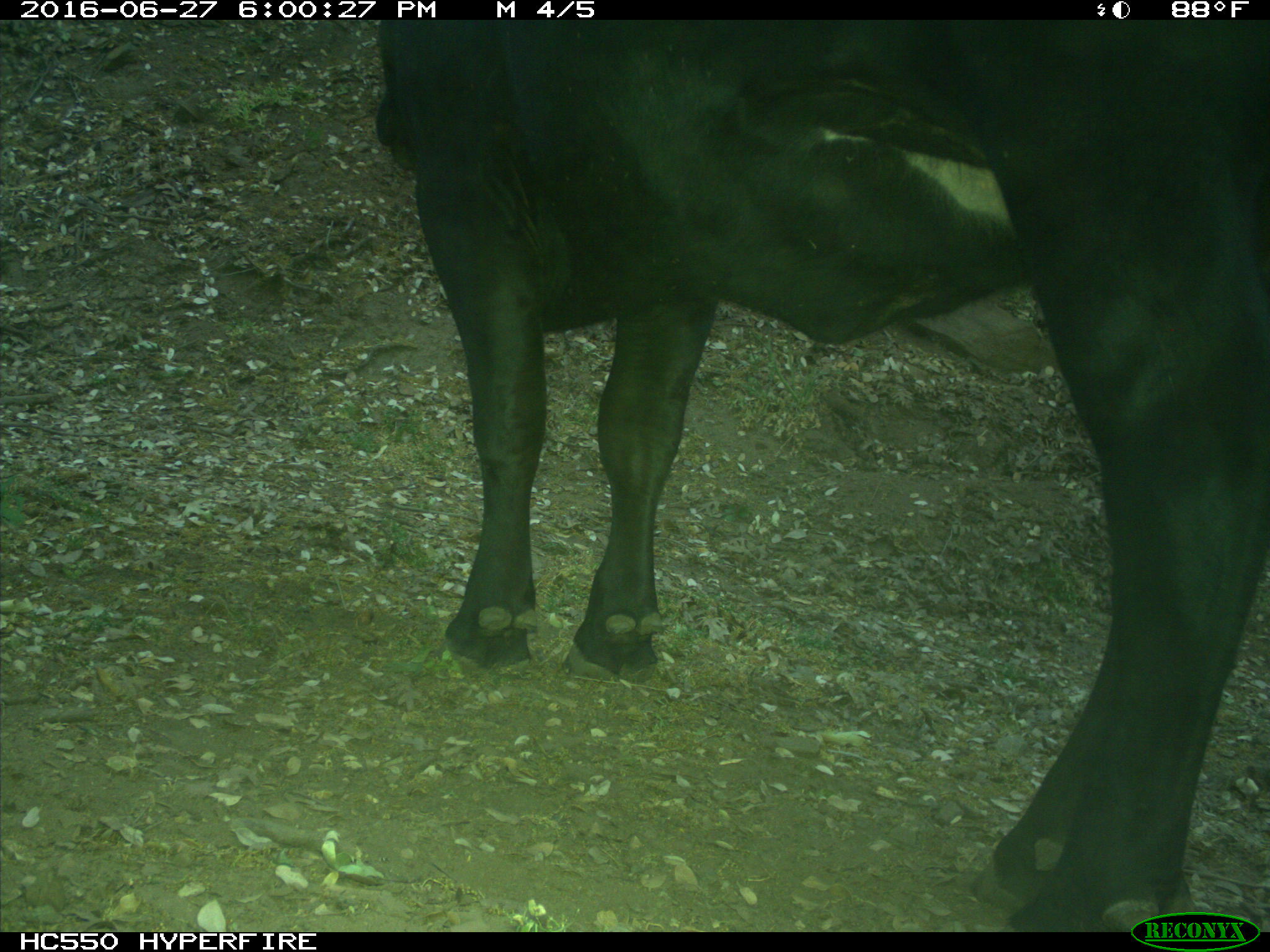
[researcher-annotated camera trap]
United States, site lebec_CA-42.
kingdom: Animalia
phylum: Chordata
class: Mammalia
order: Artiodactyla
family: Bovidae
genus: Bos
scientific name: Bos taurus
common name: domestic cow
Bos taurus (domestic cow).